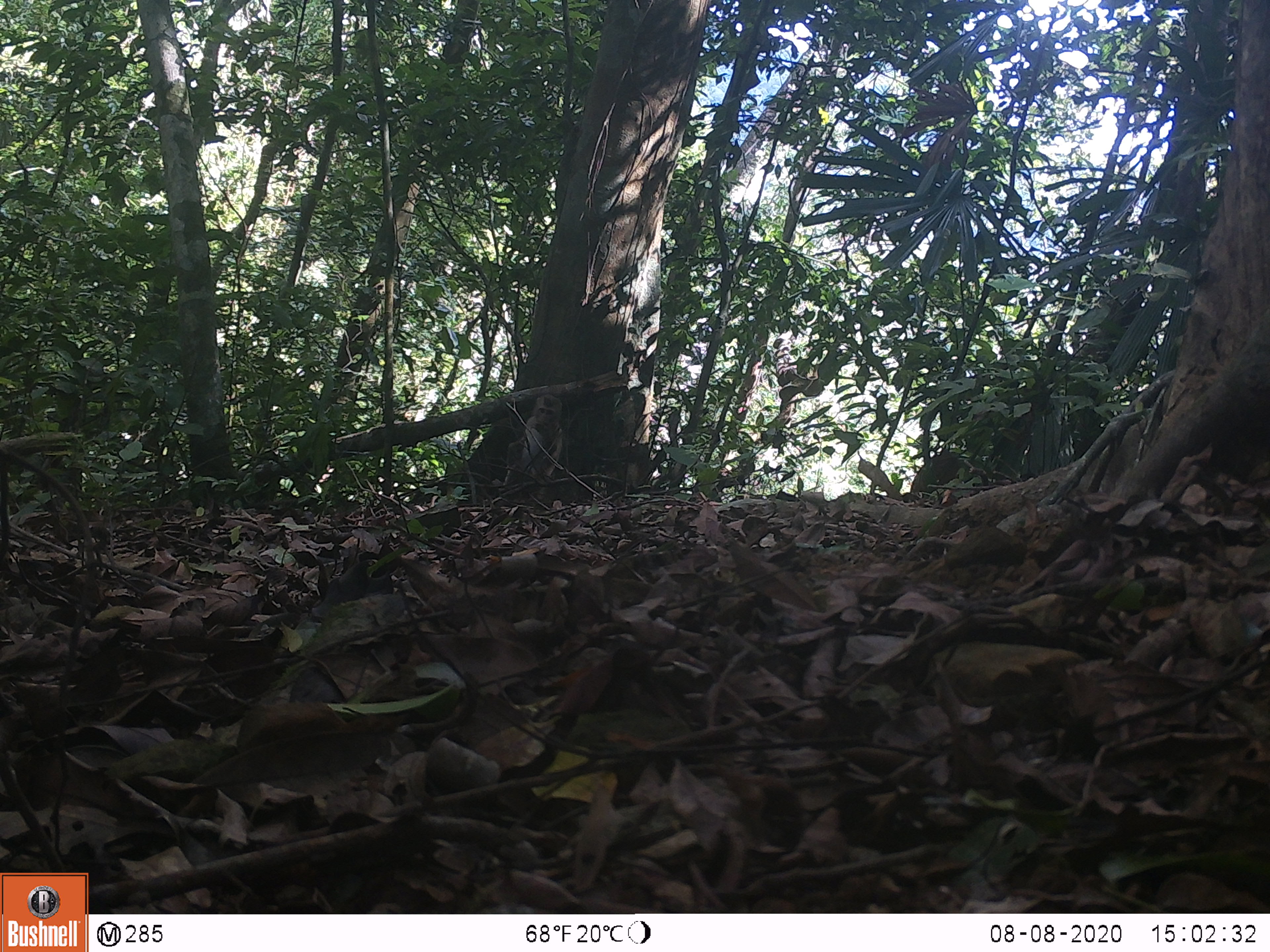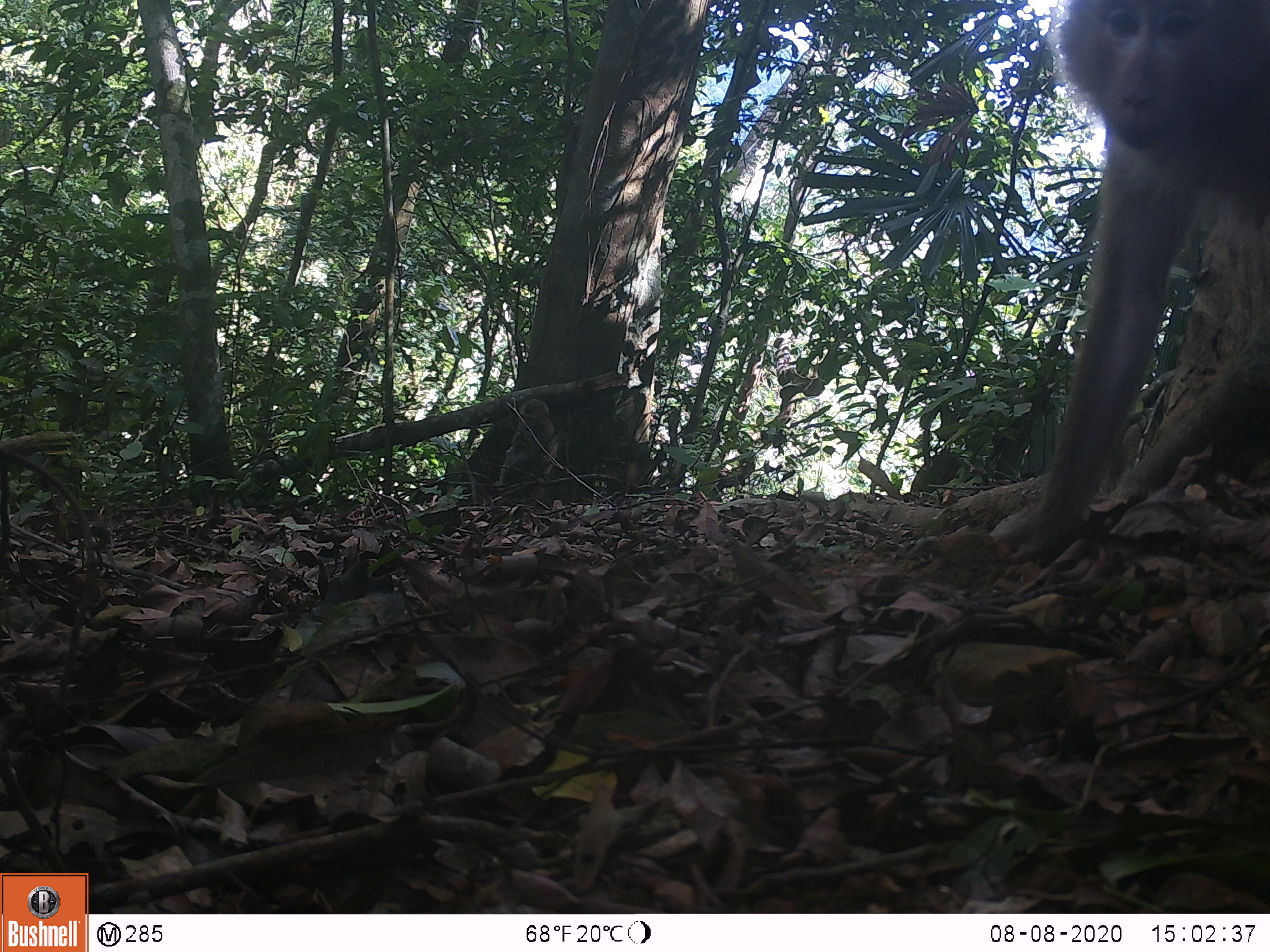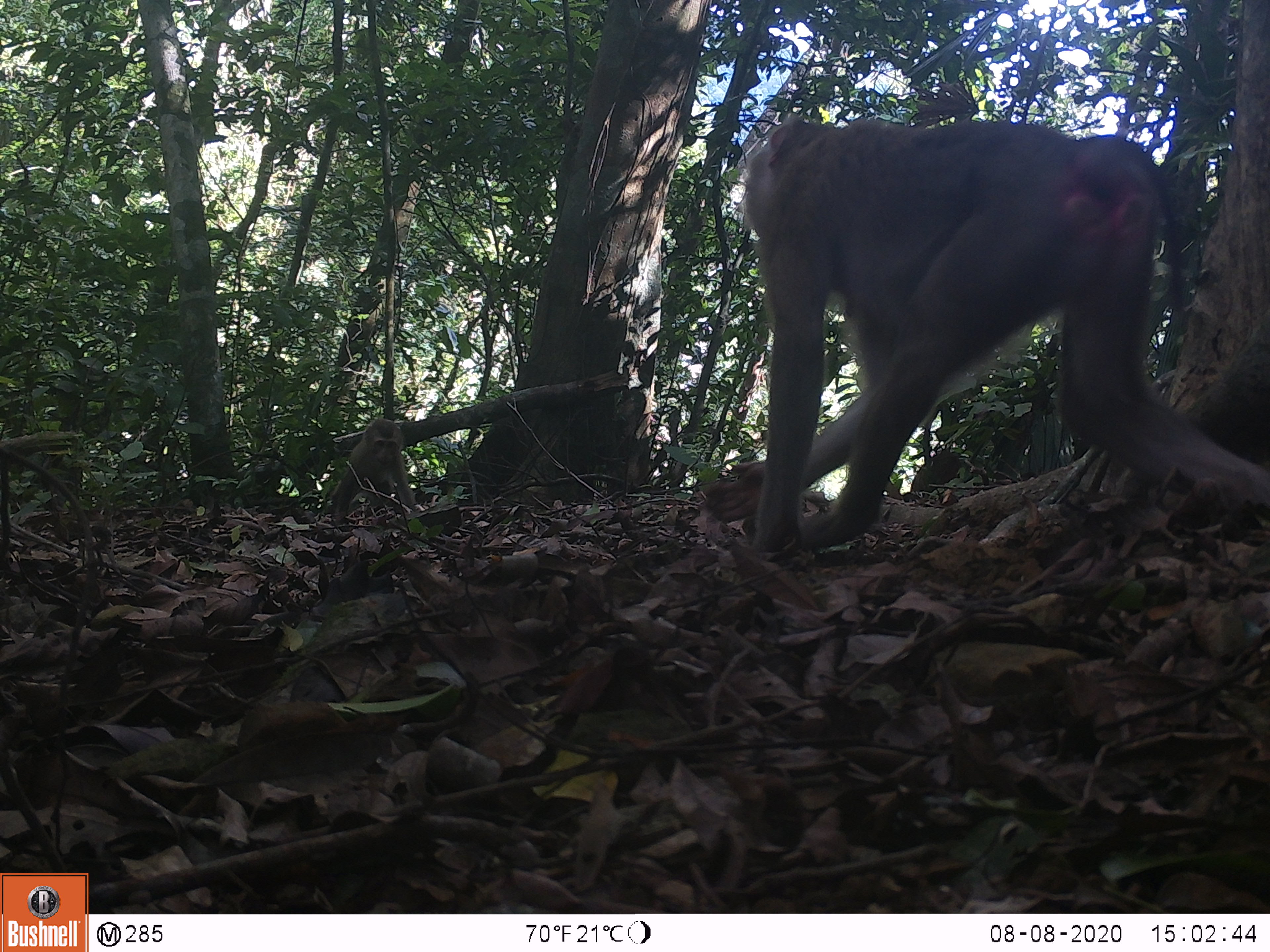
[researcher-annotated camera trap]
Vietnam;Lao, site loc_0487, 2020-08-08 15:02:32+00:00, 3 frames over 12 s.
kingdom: Animalia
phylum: Chordata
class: Mammalia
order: Primates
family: Cercopithecidae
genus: Macaca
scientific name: Macaca nemestrina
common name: pig-tailed macaque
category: pig tailed macaque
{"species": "pig tailed macaque (pig-tailed macaque) (Macaca nemestrina)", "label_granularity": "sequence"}